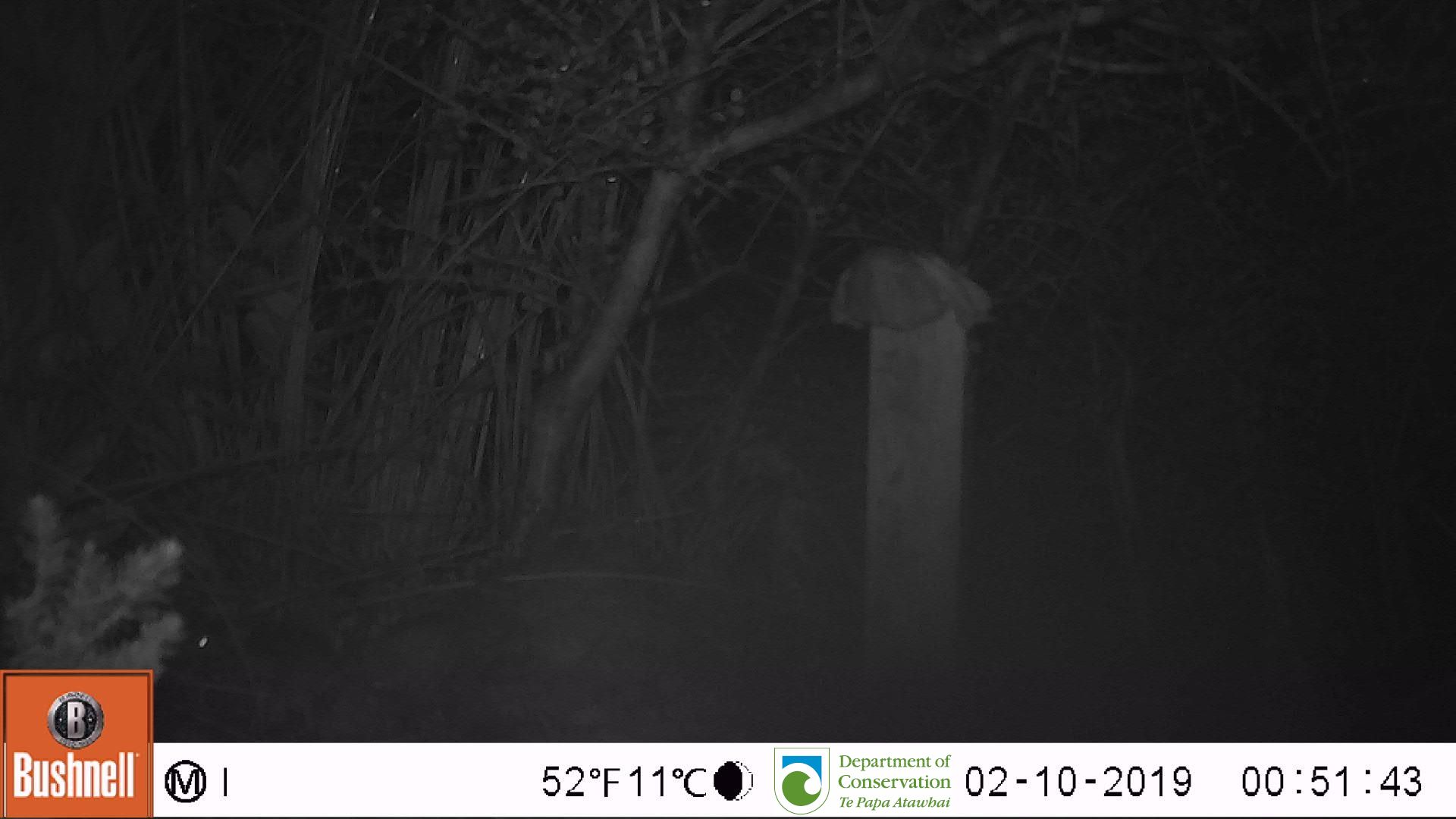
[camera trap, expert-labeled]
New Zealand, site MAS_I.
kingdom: Animalia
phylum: Chordata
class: Mammalia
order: Rodentia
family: Muridae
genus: Mus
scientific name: Mus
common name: mouse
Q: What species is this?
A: Mouse (Mus).